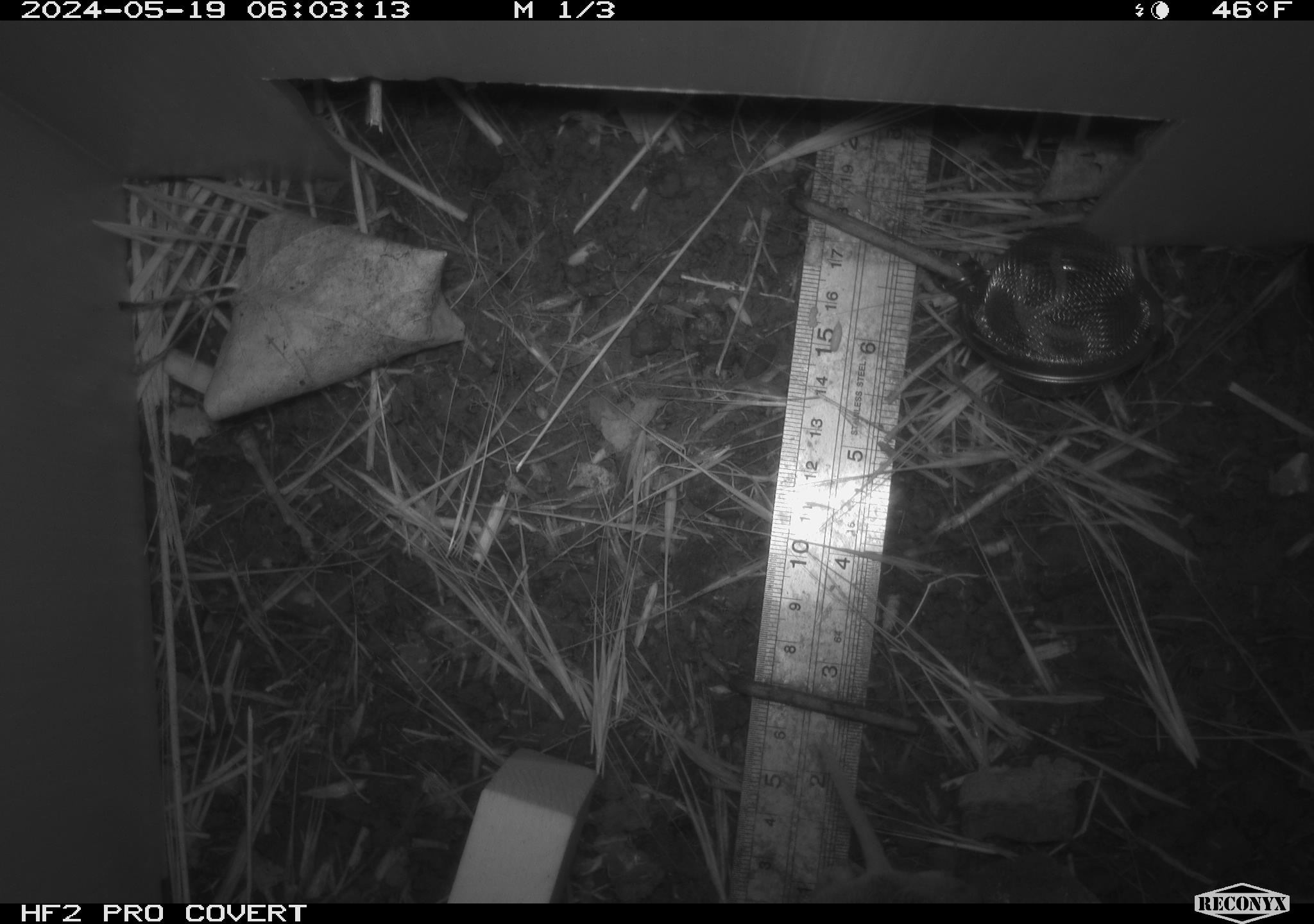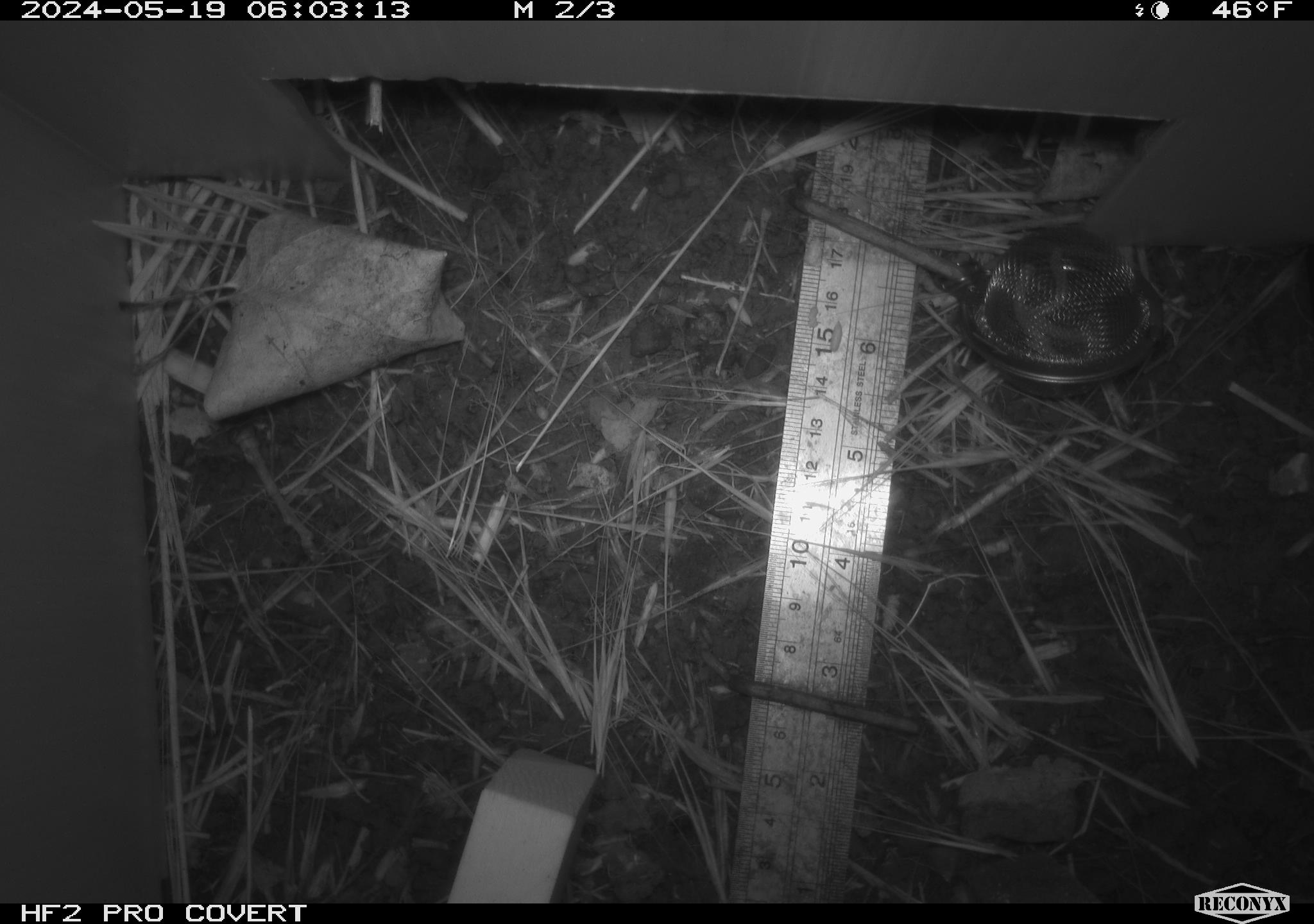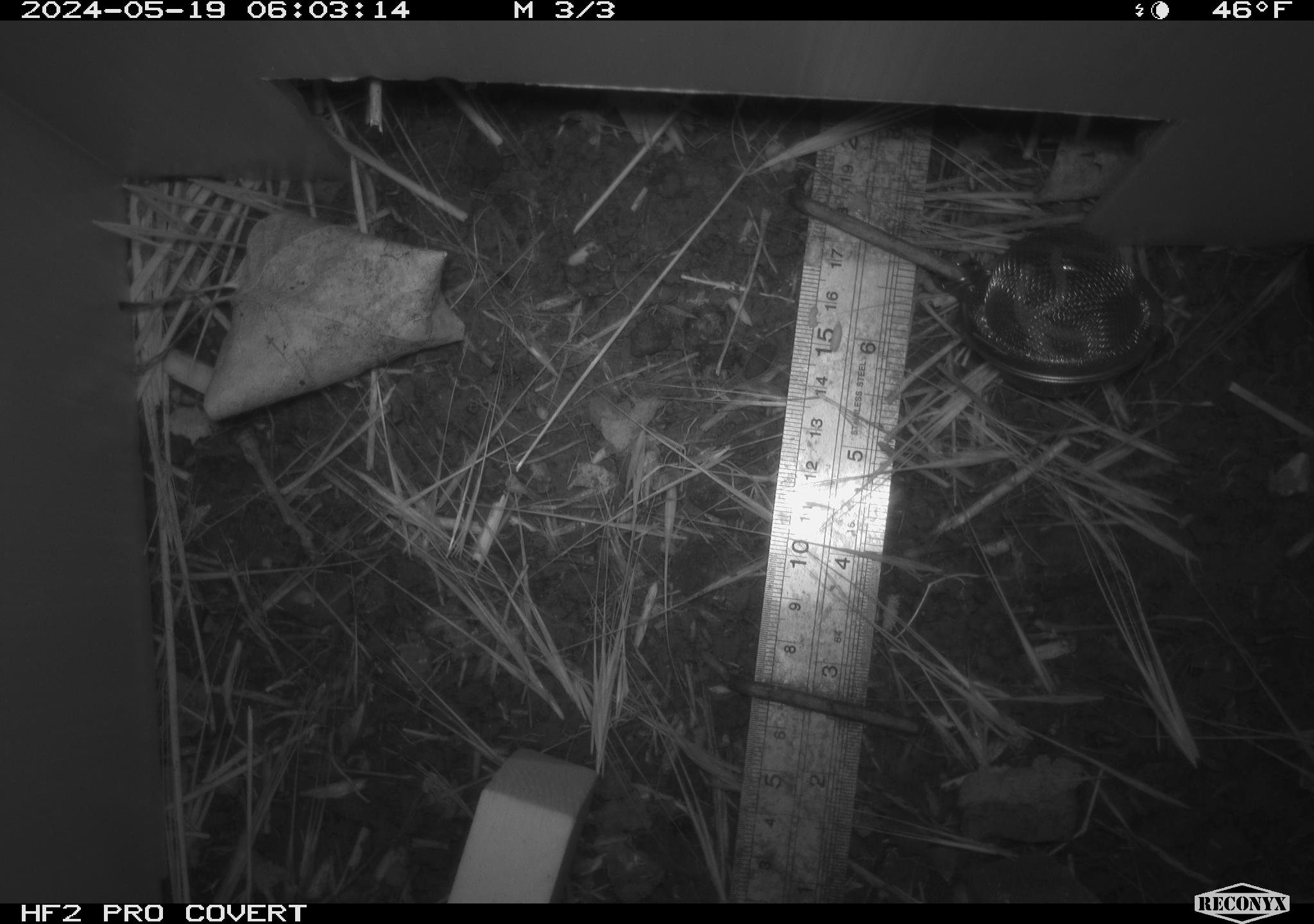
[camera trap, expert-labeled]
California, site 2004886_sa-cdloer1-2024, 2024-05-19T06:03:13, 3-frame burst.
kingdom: Animalia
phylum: Chordata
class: Mammalia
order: Rodentia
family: Cricetidae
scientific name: Arvicolinae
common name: voles, lemmings, and muskrats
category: arvicolinae subfamily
Arvicolinae subfamily (voles, lemmings, and muskrats) (Arvicolinae).